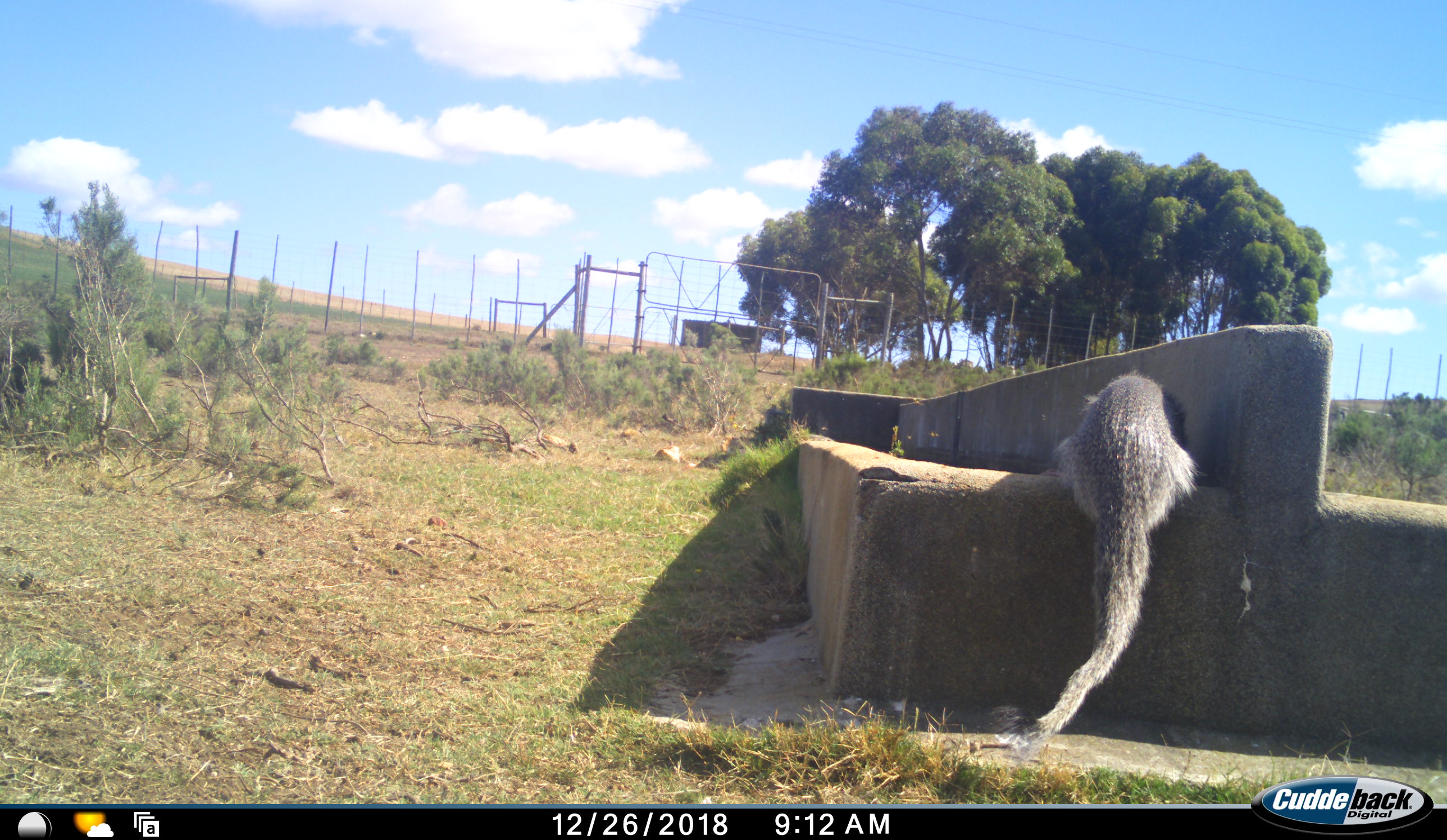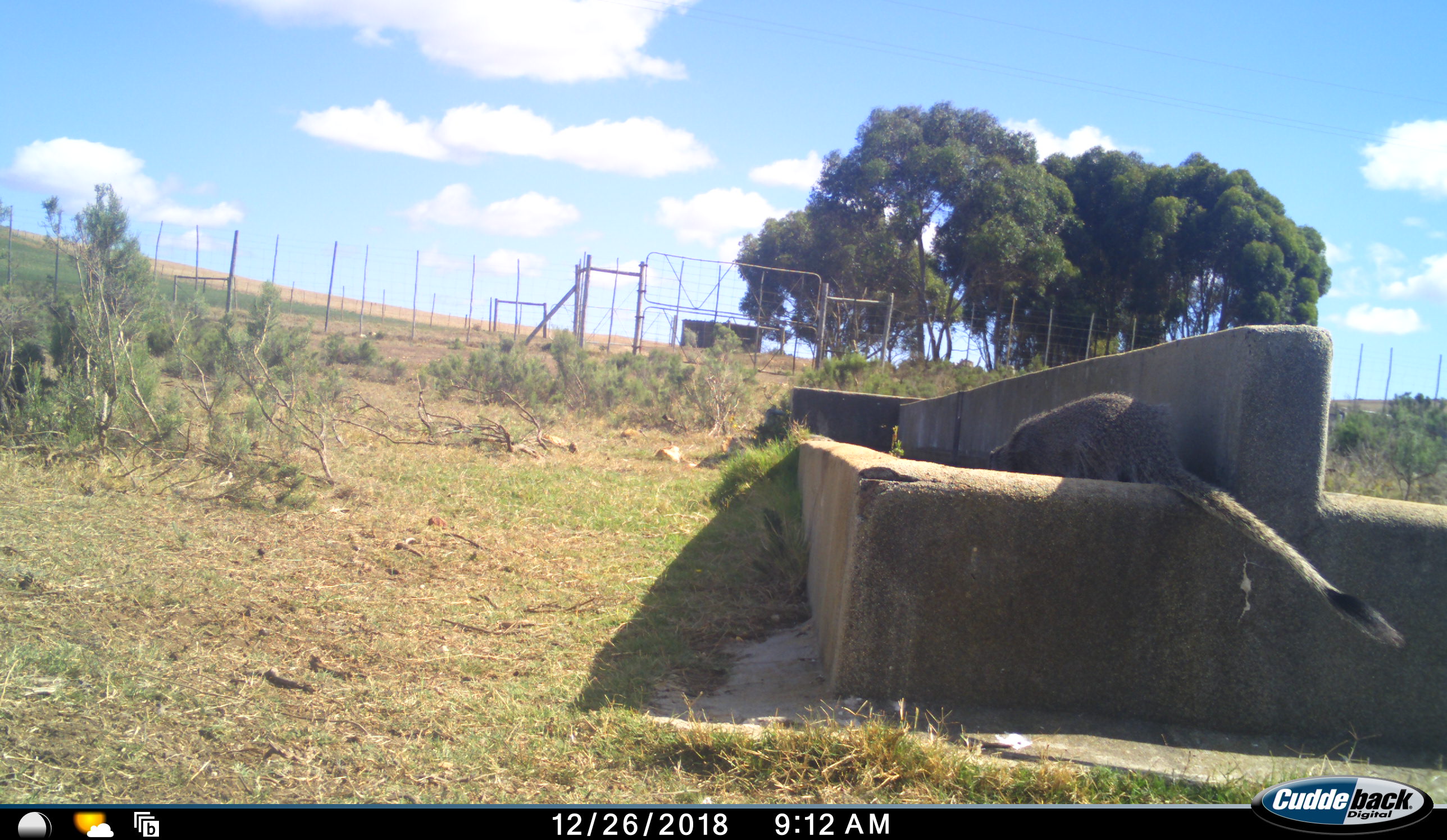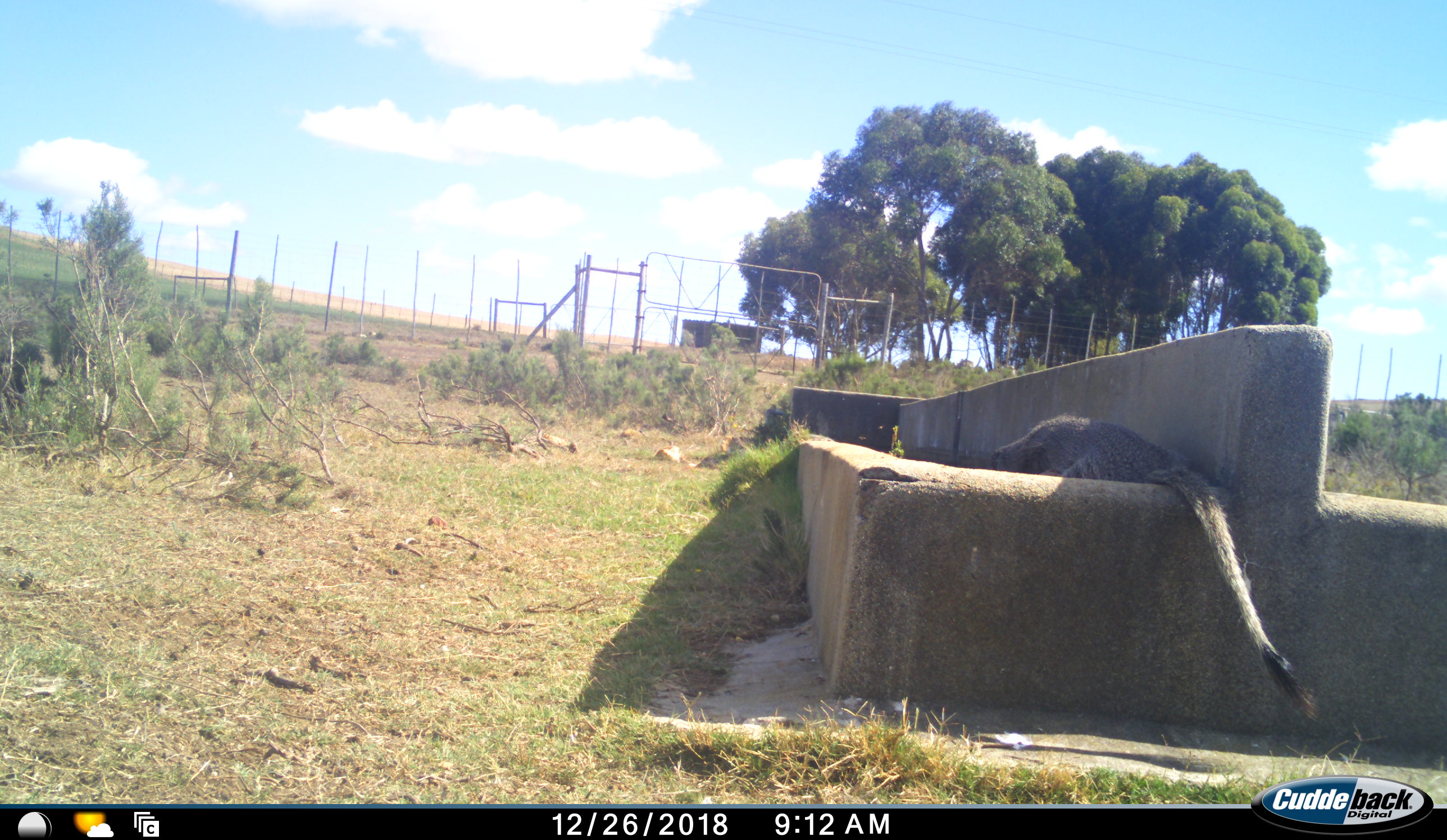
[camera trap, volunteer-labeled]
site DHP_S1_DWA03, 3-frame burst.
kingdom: Animalia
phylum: Chordata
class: Mammalia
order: Carnivora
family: Herpestidae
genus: Herpestes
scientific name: Herpestes ichneumon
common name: egyptian mongoose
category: mongooseegyptianlargegrey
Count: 1.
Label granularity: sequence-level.